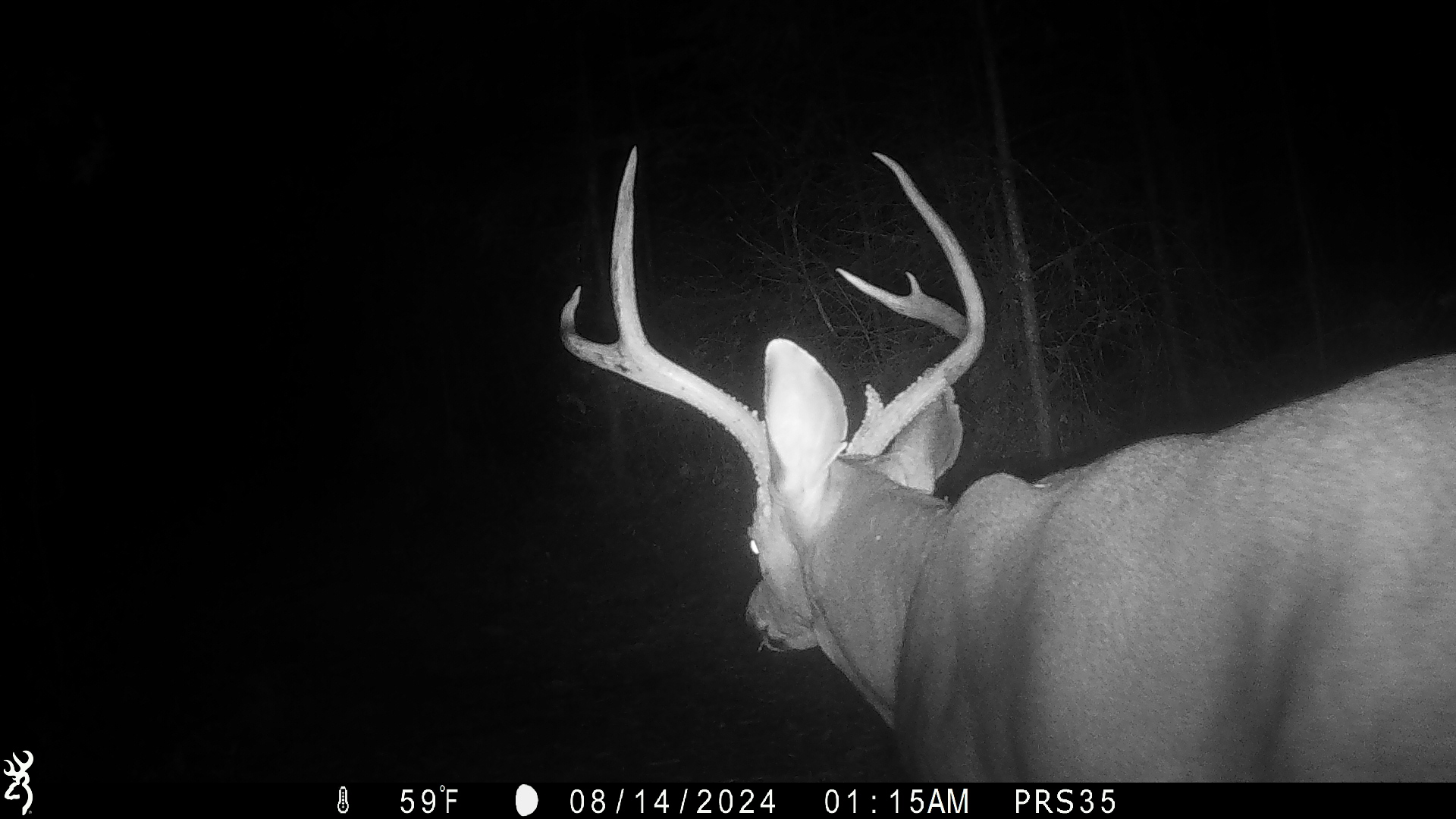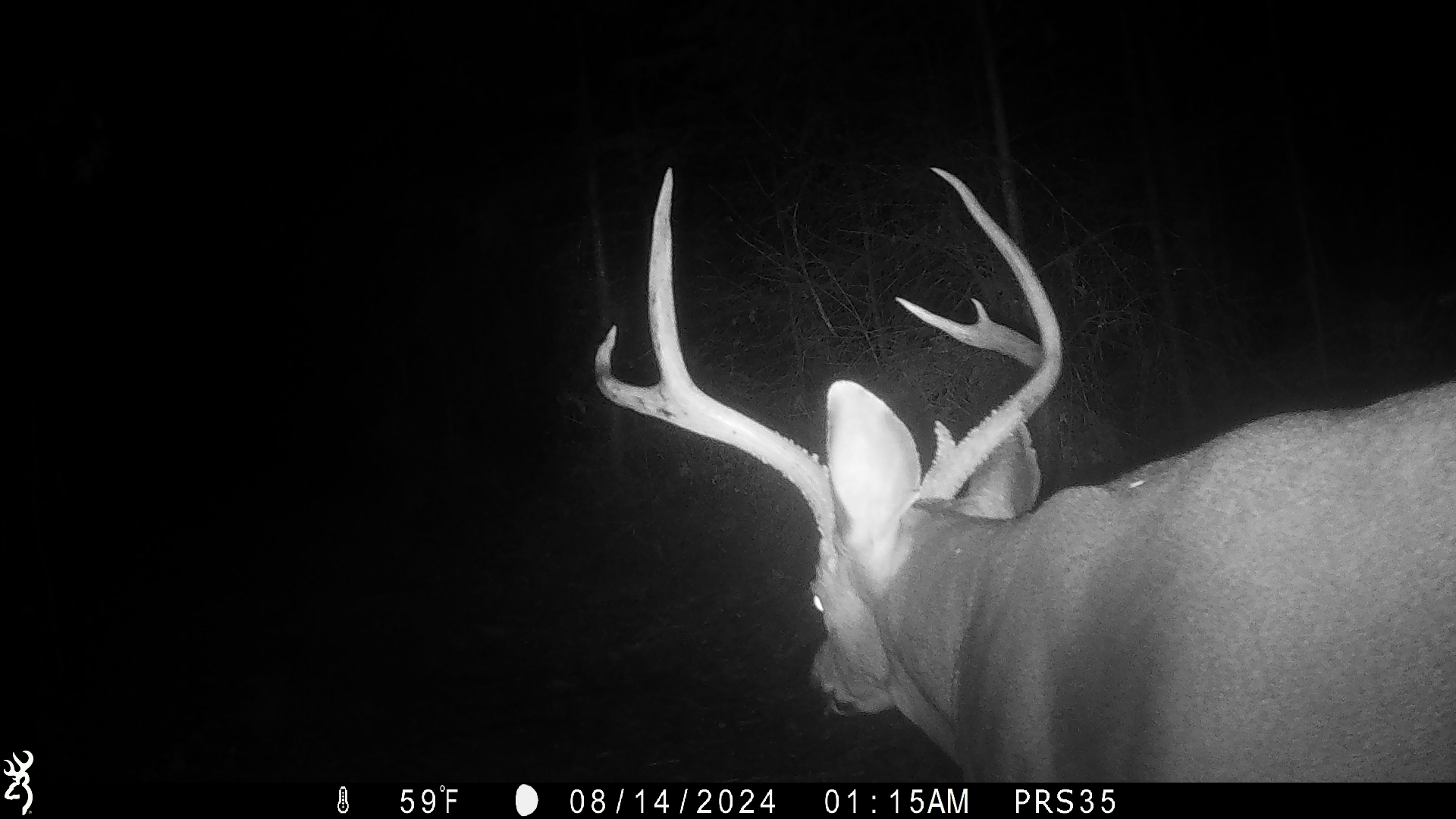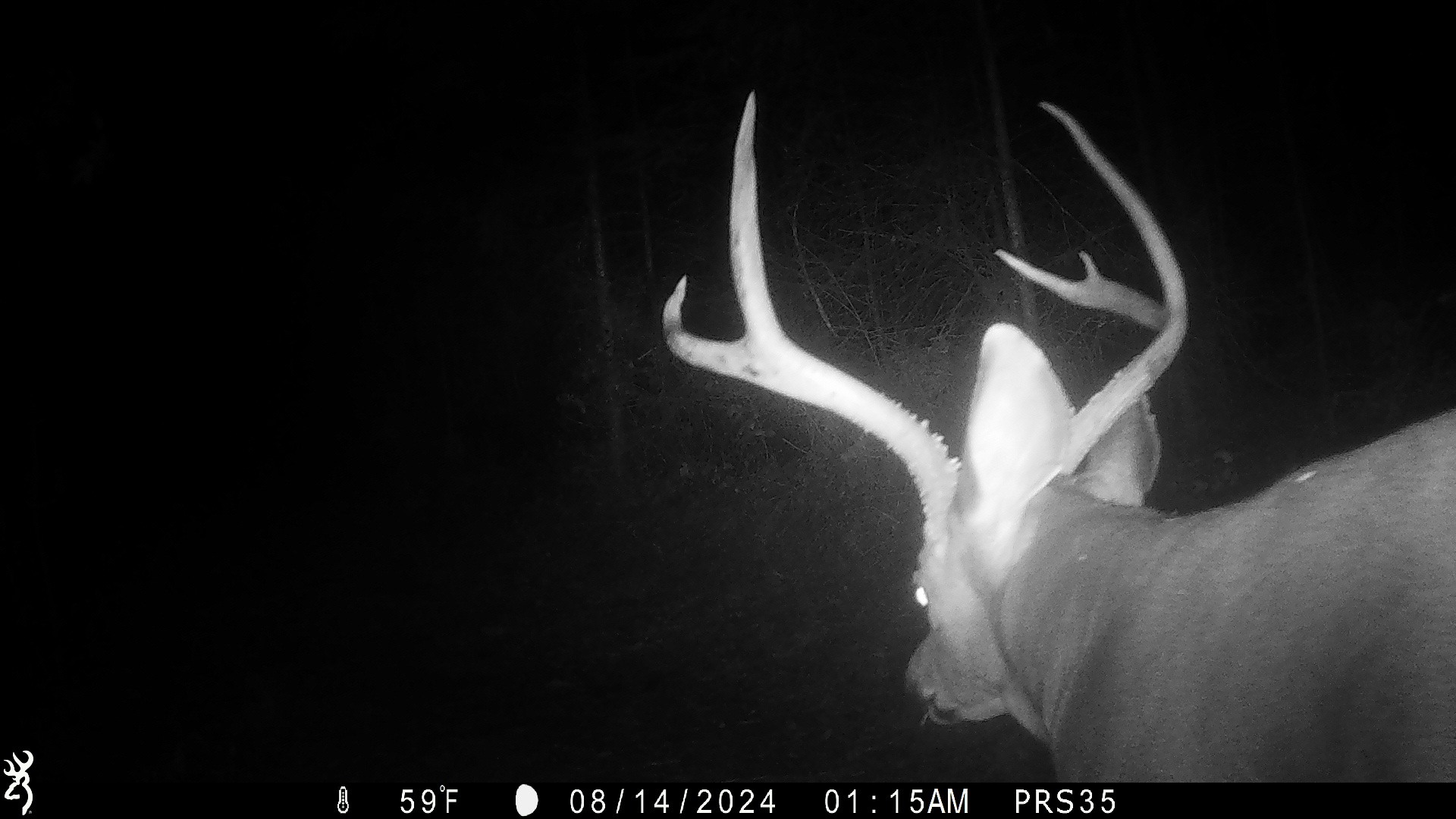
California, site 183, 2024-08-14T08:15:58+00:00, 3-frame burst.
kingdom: Animalia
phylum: Chordata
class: Mammalia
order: Artiodactyla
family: Cervidae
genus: Odocoileus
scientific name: Odocoileus hemionus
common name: mule deer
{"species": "mule deer (Odocoileus hemionus)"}